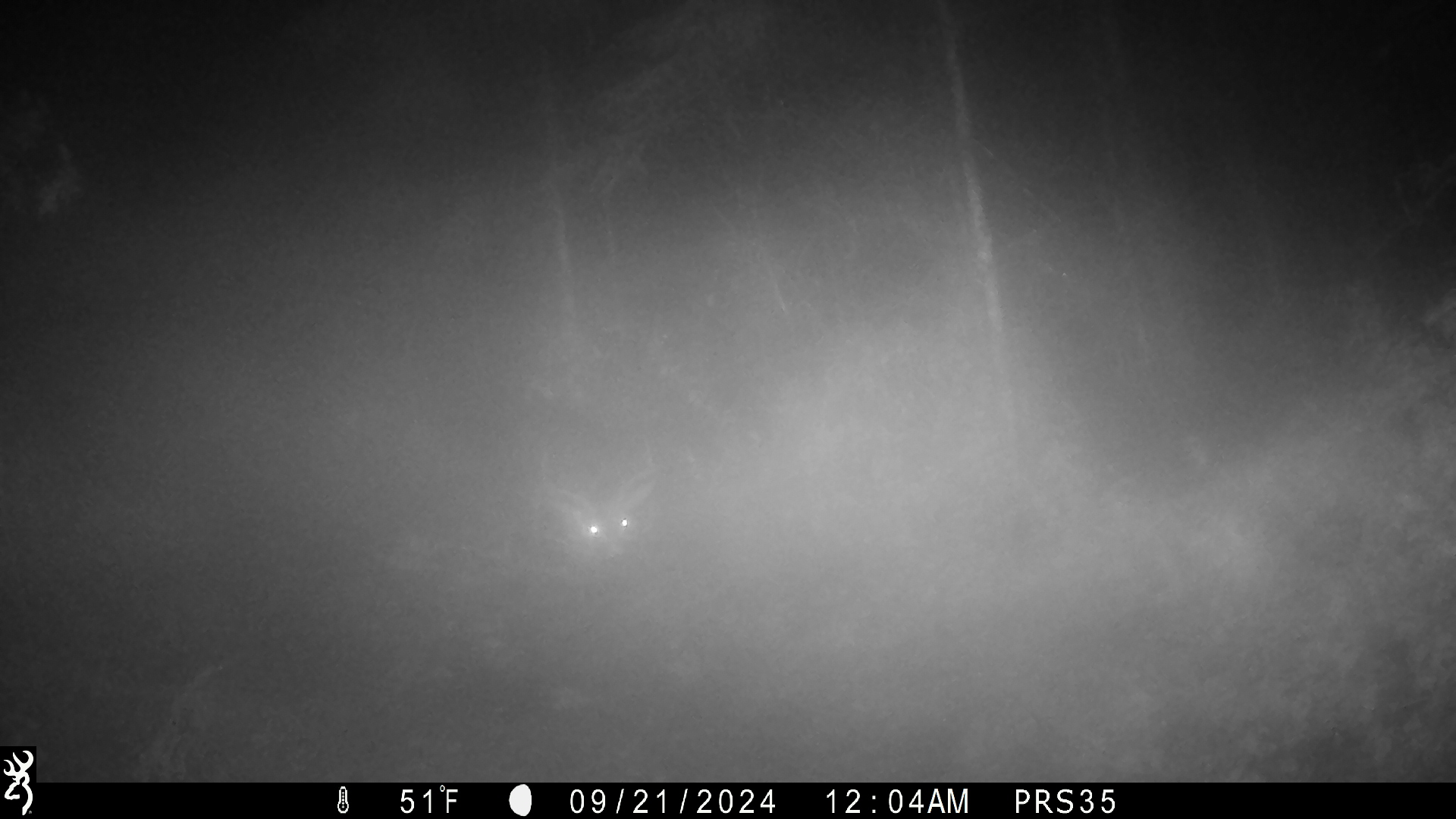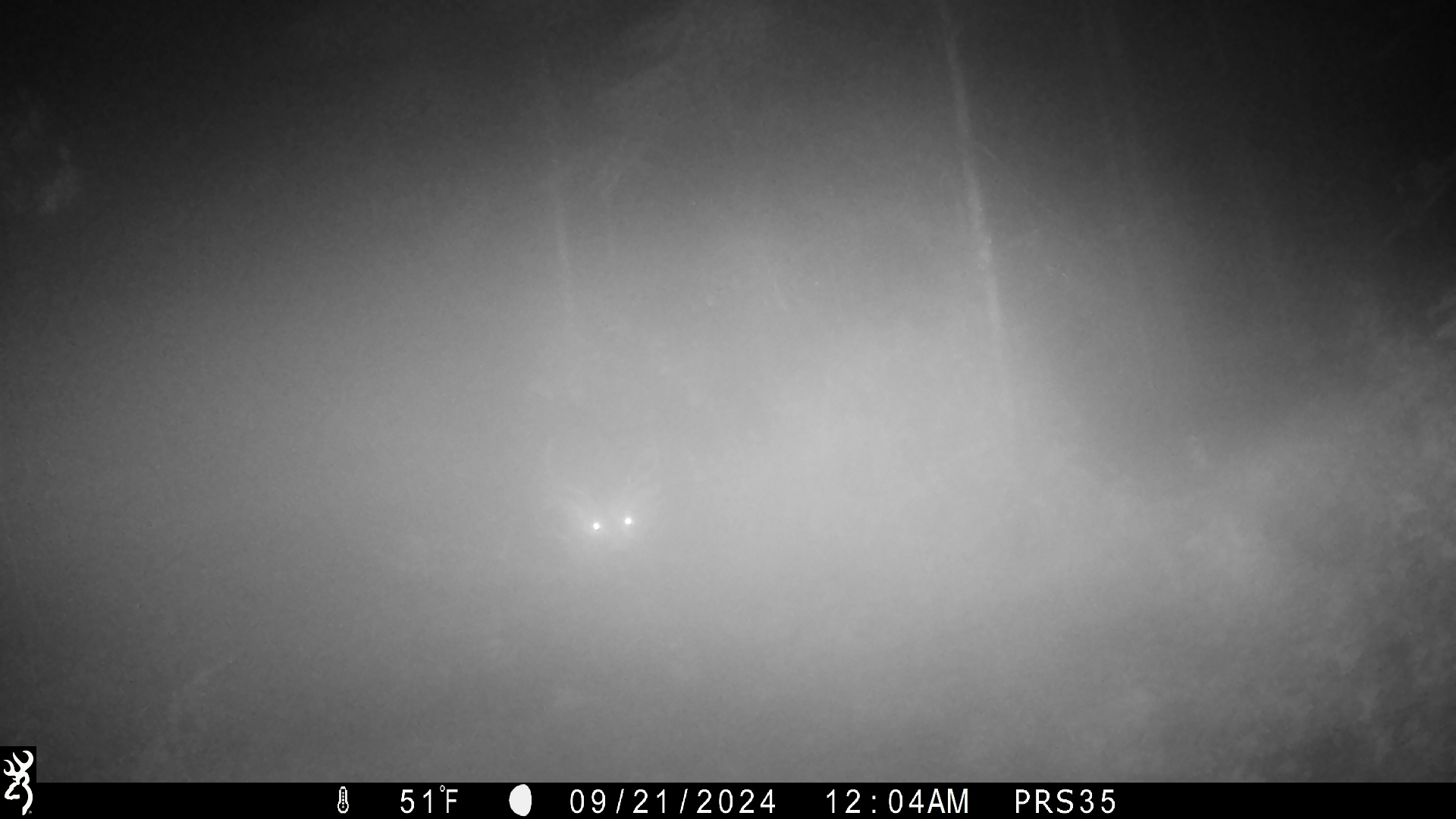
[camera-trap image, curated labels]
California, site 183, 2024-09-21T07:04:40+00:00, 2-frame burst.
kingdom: Animalia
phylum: Chordata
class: Mammalia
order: Artiodactyla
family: Cervidae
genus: Odocoileus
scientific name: Odocoileus hemionus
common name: mule deer